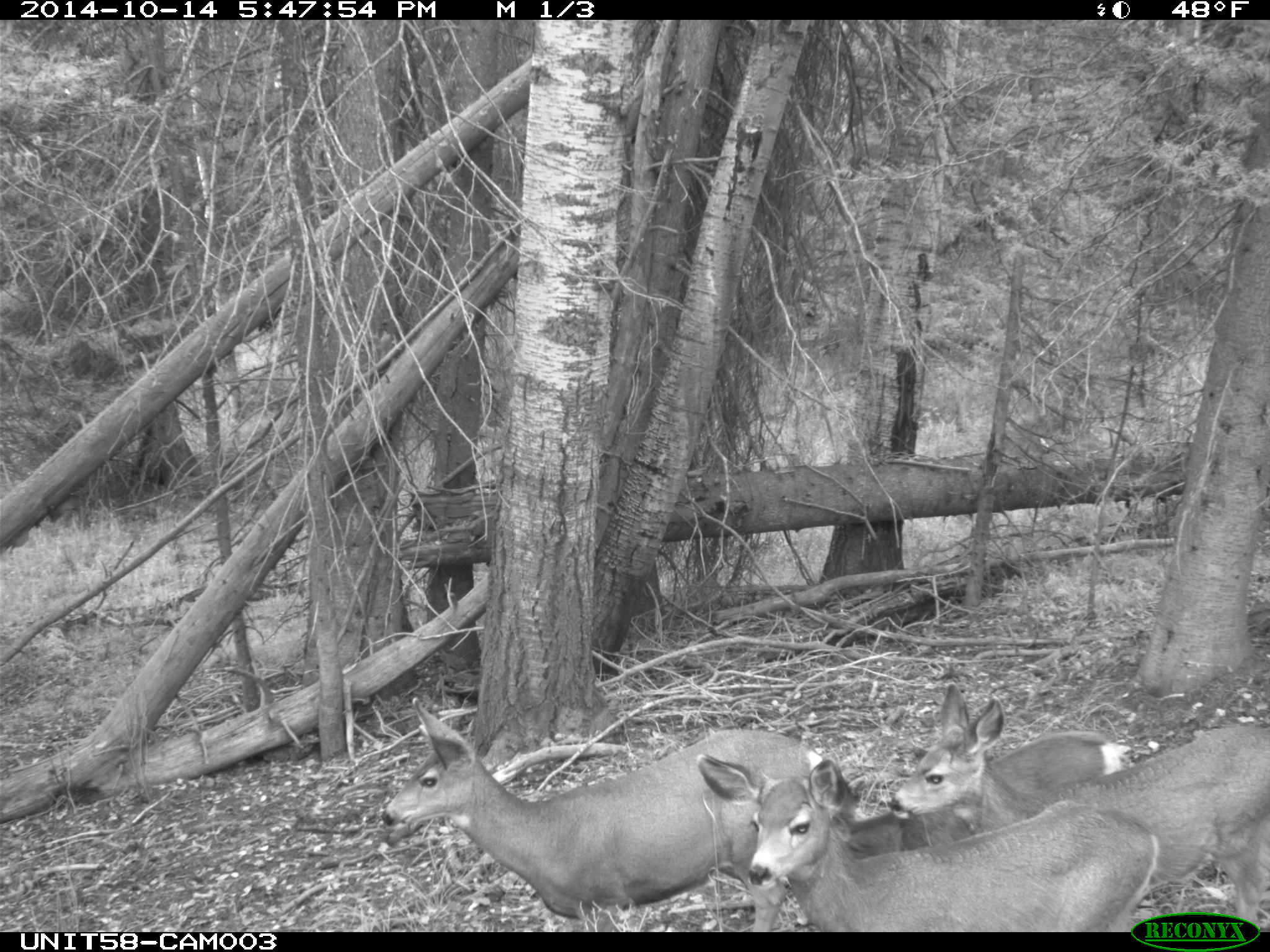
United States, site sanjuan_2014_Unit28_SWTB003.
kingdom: Animalia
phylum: Chordata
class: Mammalia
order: Artiodactyla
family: Cervidae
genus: Odocoileus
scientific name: Odocoileus hemionus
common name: mule deer